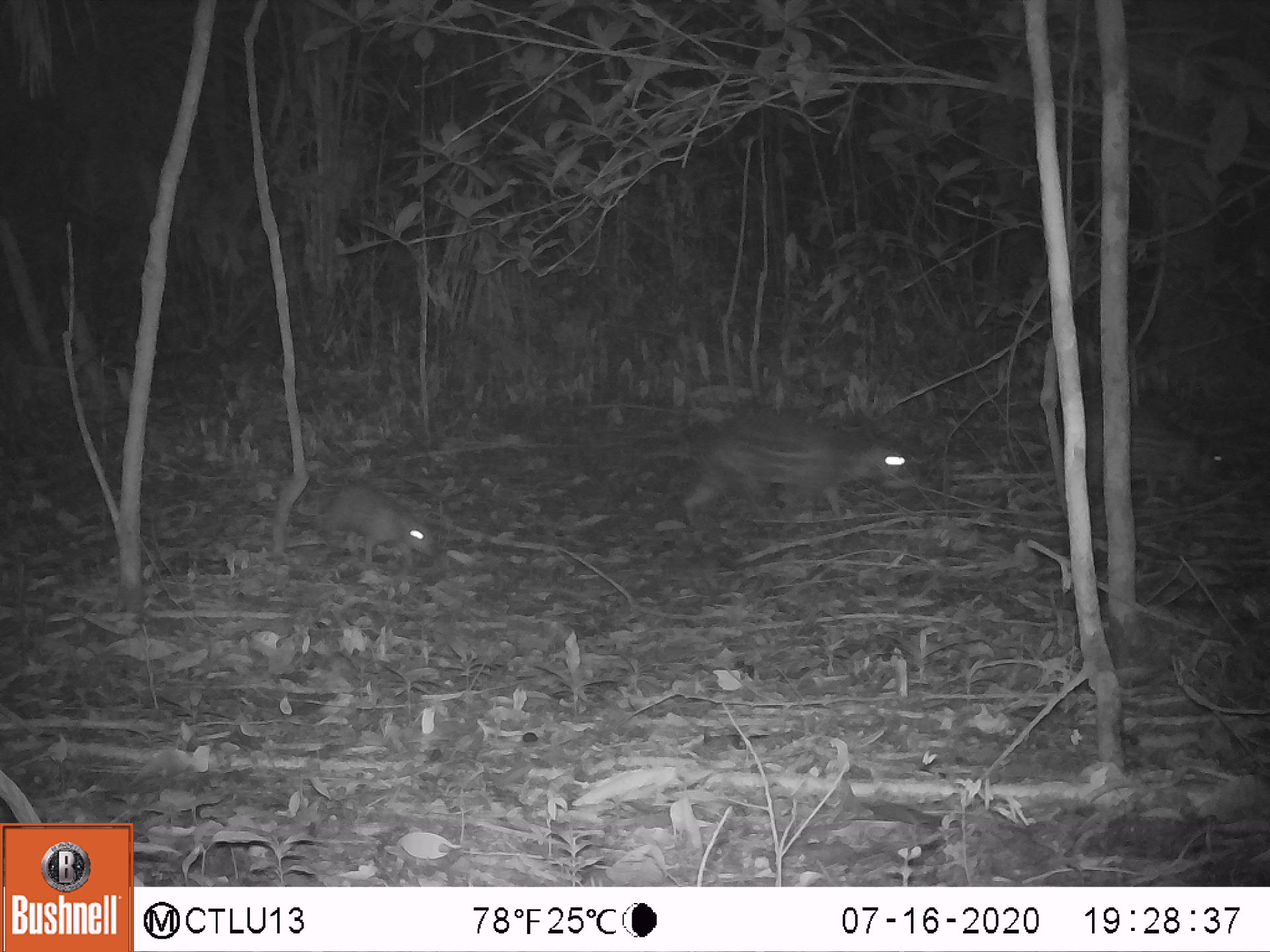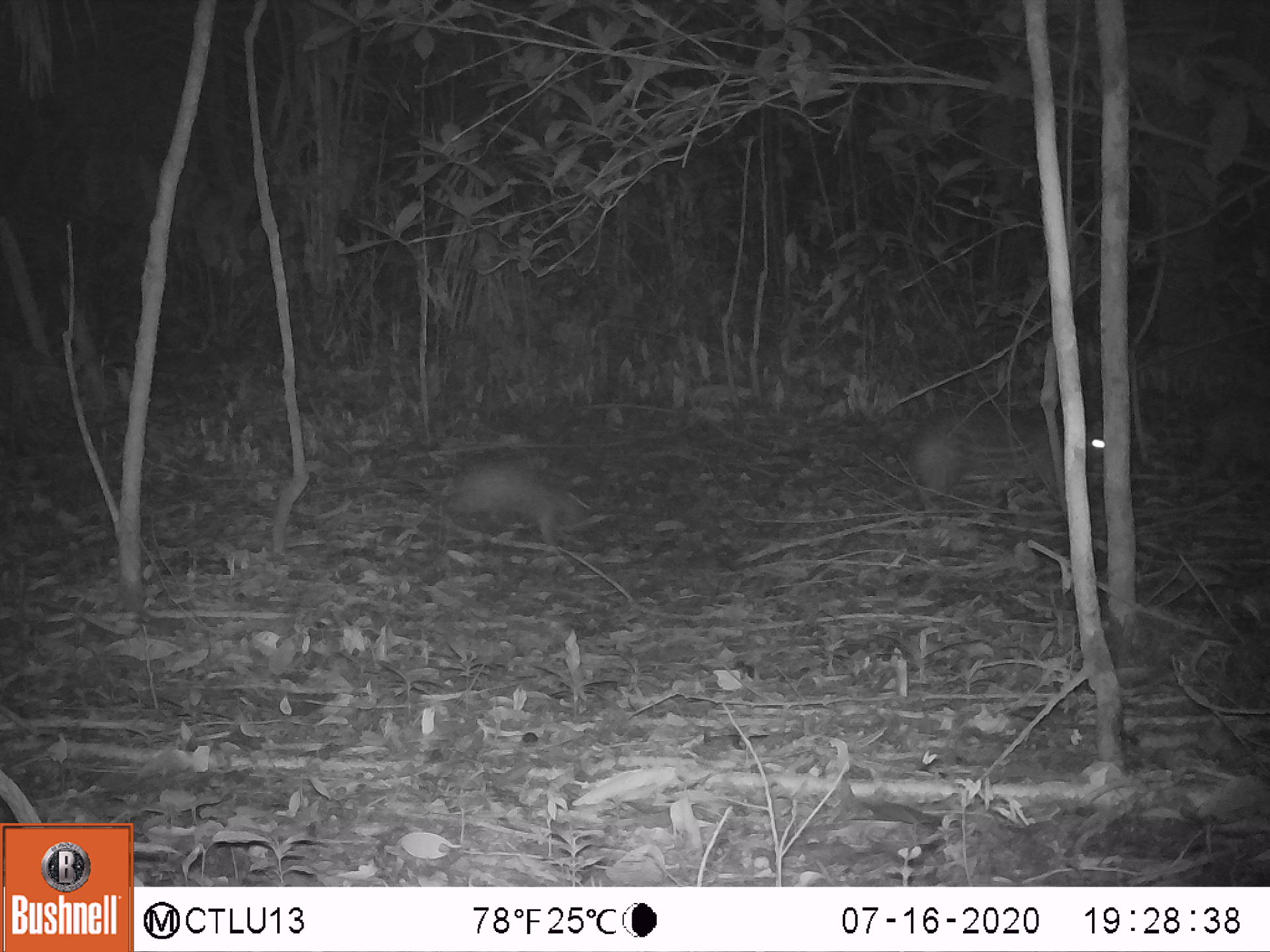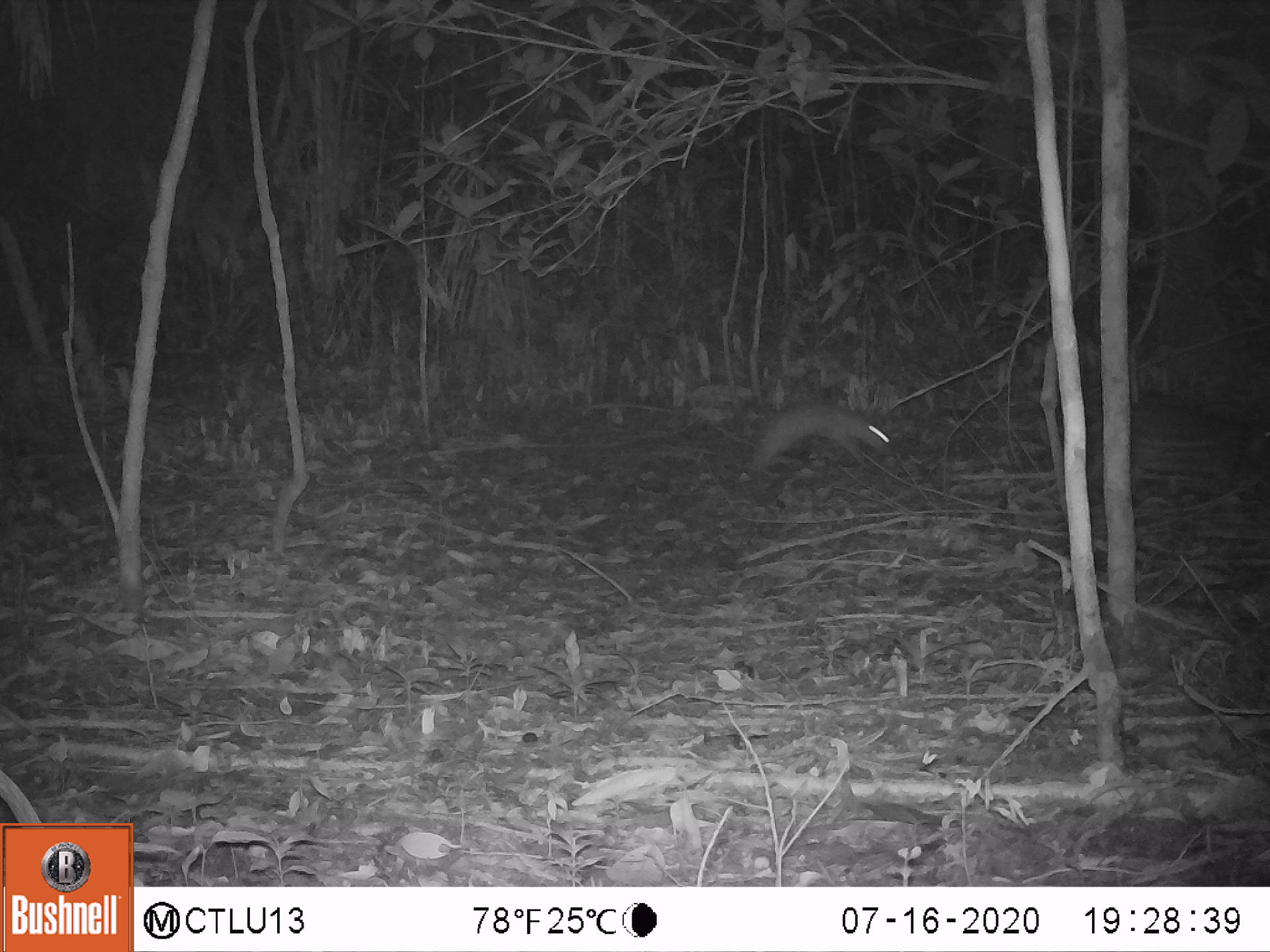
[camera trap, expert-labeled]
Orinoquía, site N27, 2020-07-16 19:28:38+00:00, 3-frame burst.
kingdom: Animalia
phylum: Chordata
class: Mammalia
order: Rodentia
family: Cuniculidae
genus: Cuniculus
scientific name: Cuniculus paca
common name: spotted paca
Spotted paca (Cuniculus paca).